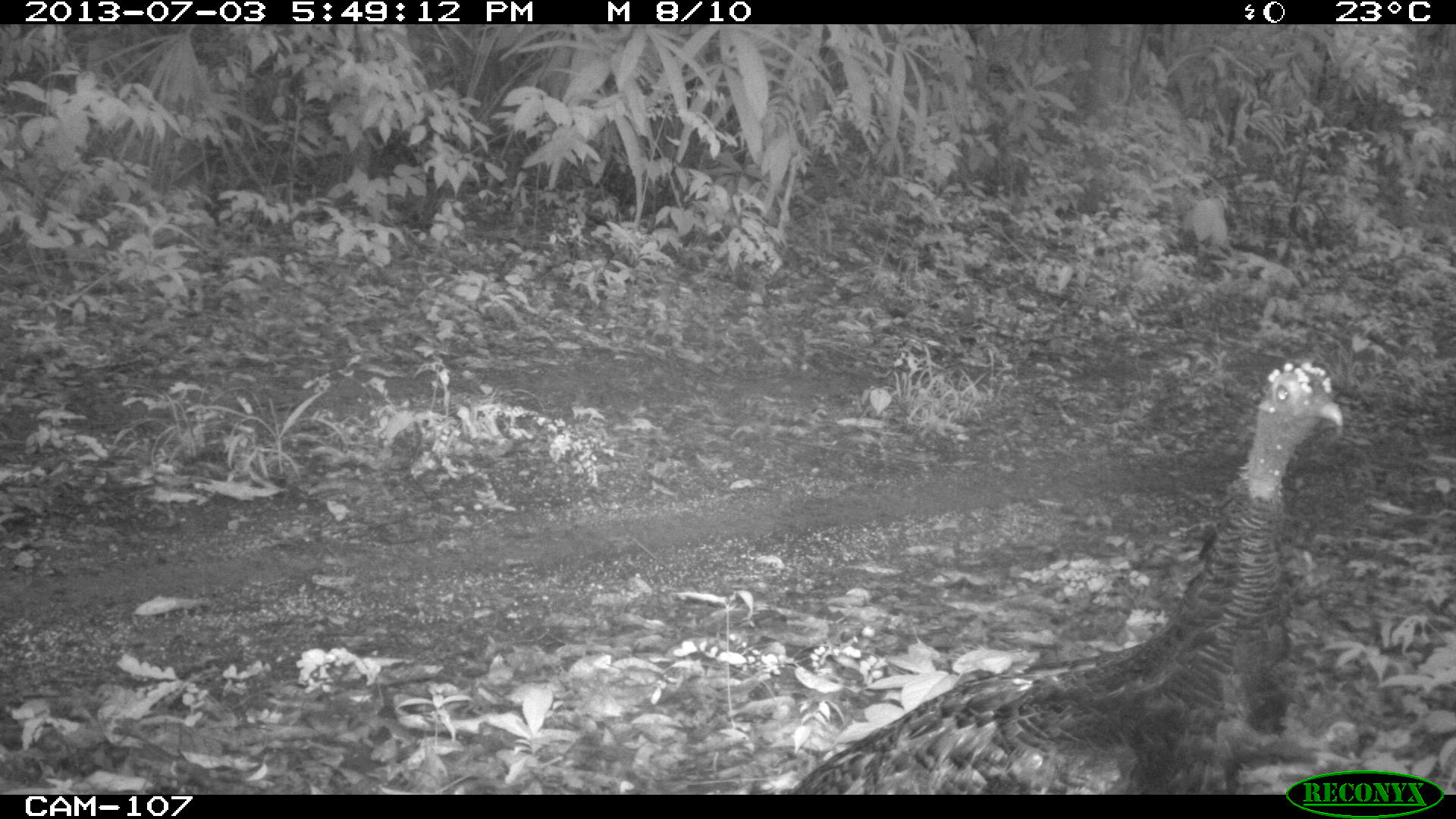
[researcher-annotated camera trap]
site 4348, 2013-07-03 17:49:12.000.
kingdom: Animalia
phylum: Chordata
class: Aves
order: Galliformes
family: Phasianidae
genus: Meleagris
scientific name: Meleagris ocellata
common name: ocellated turkey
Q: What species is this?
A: Meleagris ocellata (ocellated turkey).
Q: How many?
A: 1.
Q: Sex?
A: Female.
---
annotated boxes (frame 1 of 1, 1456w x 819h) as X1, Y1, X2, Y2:
meleagris ocellata: 785, 359, 1344, 794